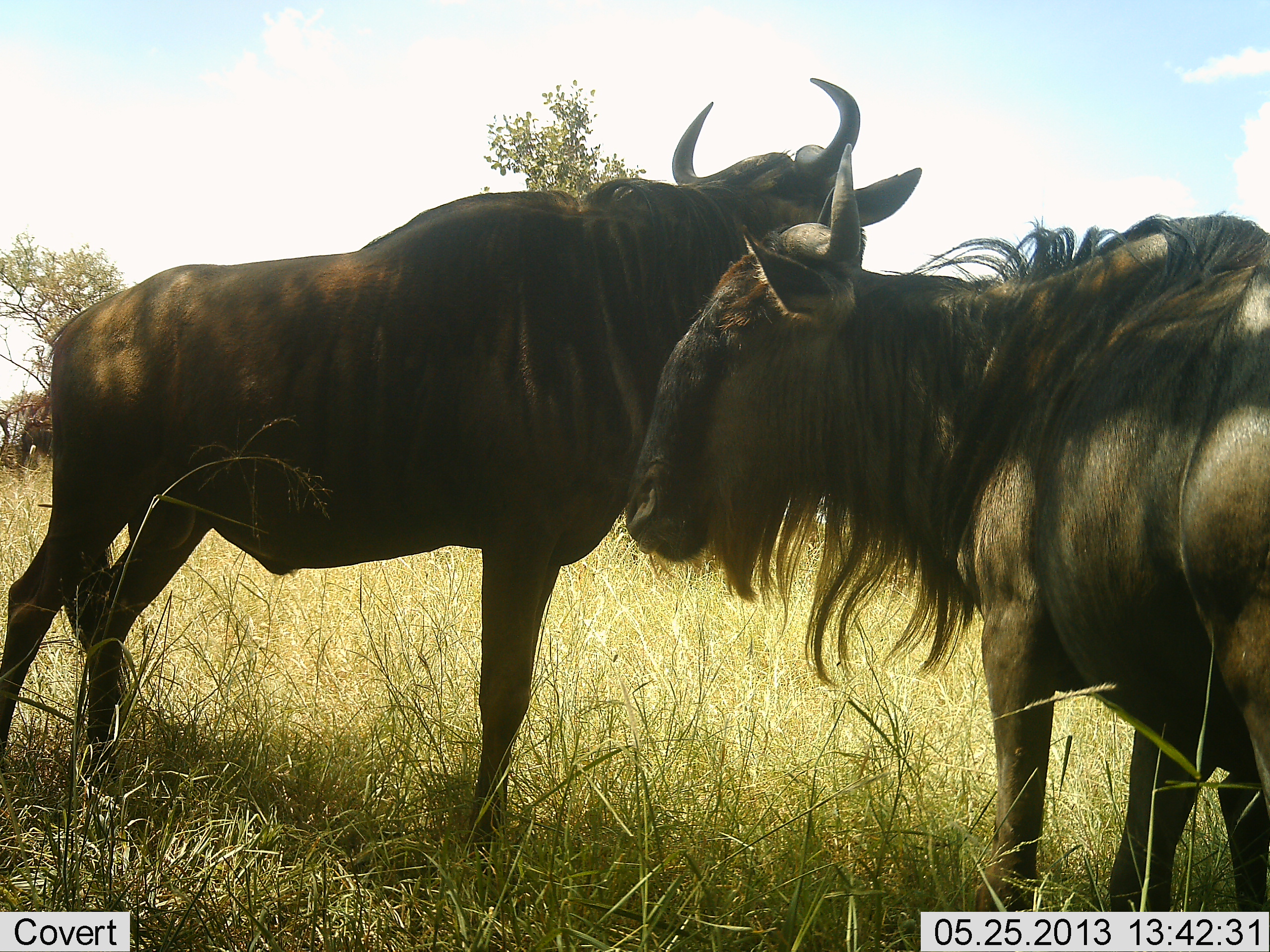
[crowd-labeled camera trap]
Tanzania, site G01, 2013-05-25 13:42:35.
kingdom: Animalia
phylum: Chordata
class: Mammalia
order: Artiodactyla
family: Bovidae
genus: Connochaetes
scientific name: Connochaetes taurinus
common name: blue wildebeest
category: wildebeest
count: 2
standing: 80%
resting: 0%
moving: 0%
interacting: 20%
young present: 0%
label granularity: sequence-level